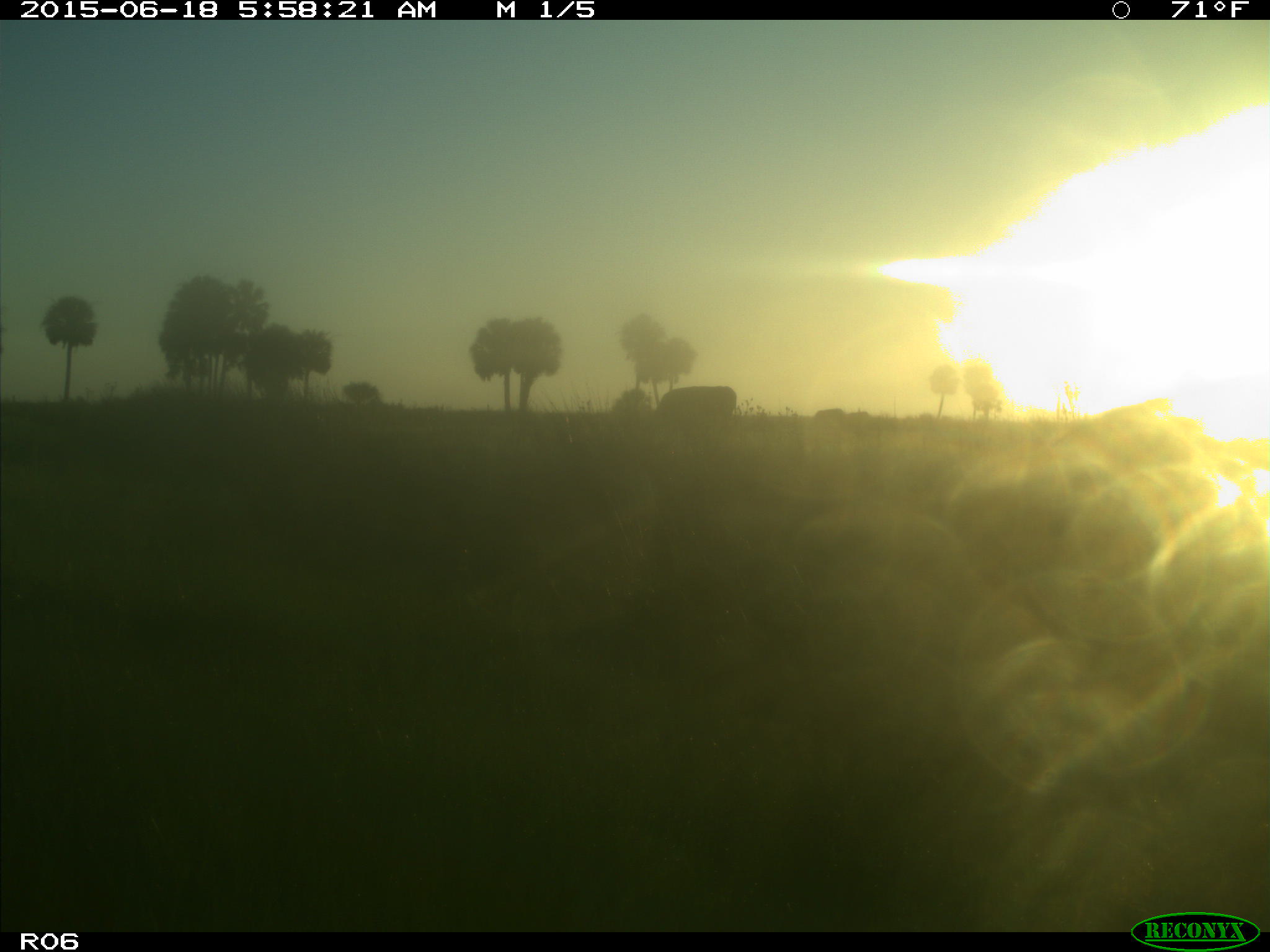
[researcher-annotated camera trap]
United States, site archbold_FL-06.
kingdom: Animalia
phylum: Chordata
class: Mammalia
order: Artiodactyla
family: Bovidae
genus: Bos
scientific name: Bos taurus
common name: domestic cow